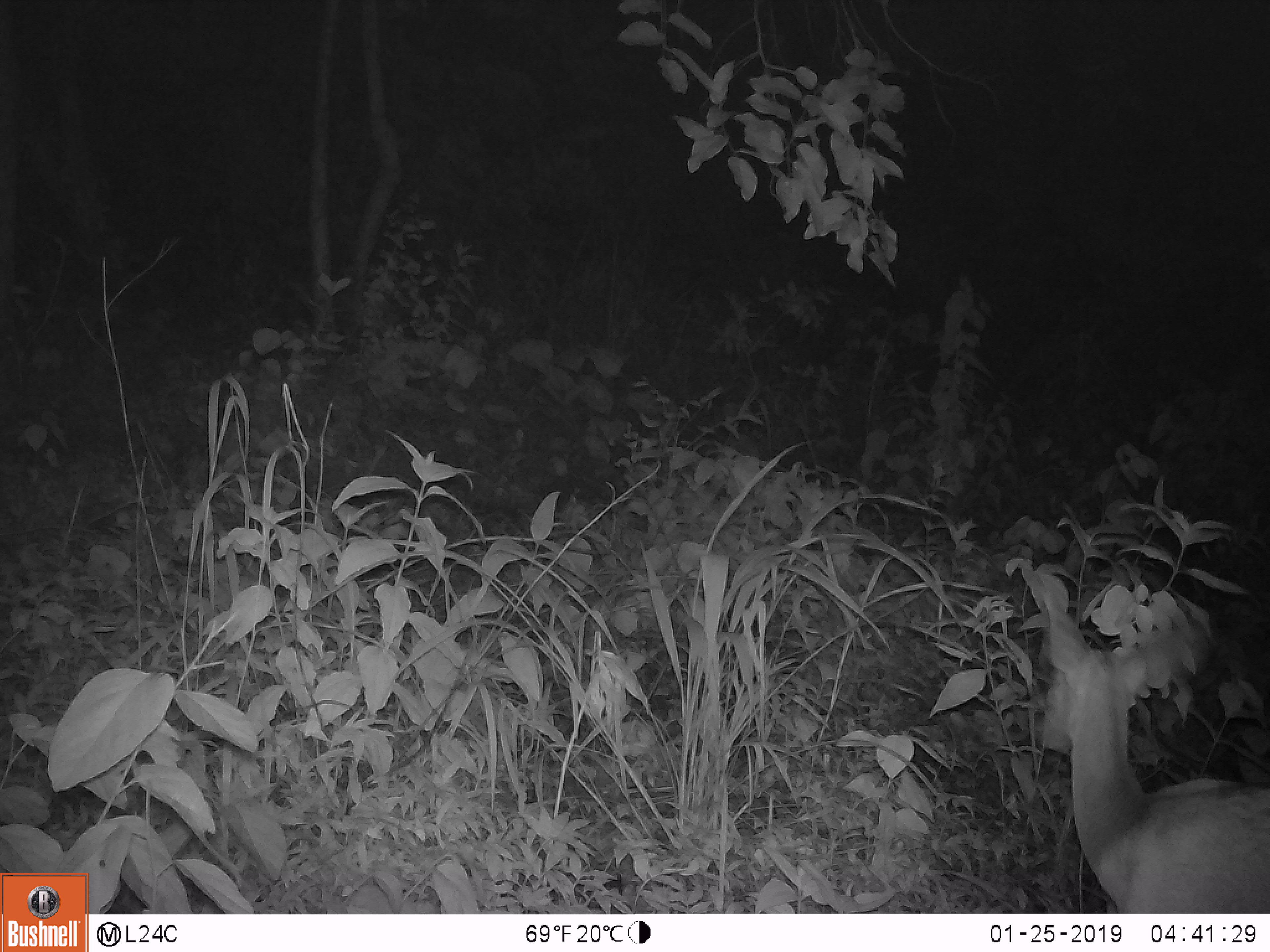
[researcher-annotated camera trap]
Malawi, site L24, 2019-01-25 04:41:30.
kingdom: Animalia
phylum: Chordata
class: Mammalia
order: Artiodactyla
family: Bovidae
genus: Redunca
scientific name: Redunca arundinum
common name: southern reedbuck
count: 1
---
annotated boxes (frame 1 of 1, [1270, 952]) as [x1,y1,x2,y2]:
southern reedbuck: [1000,574,1268,909]